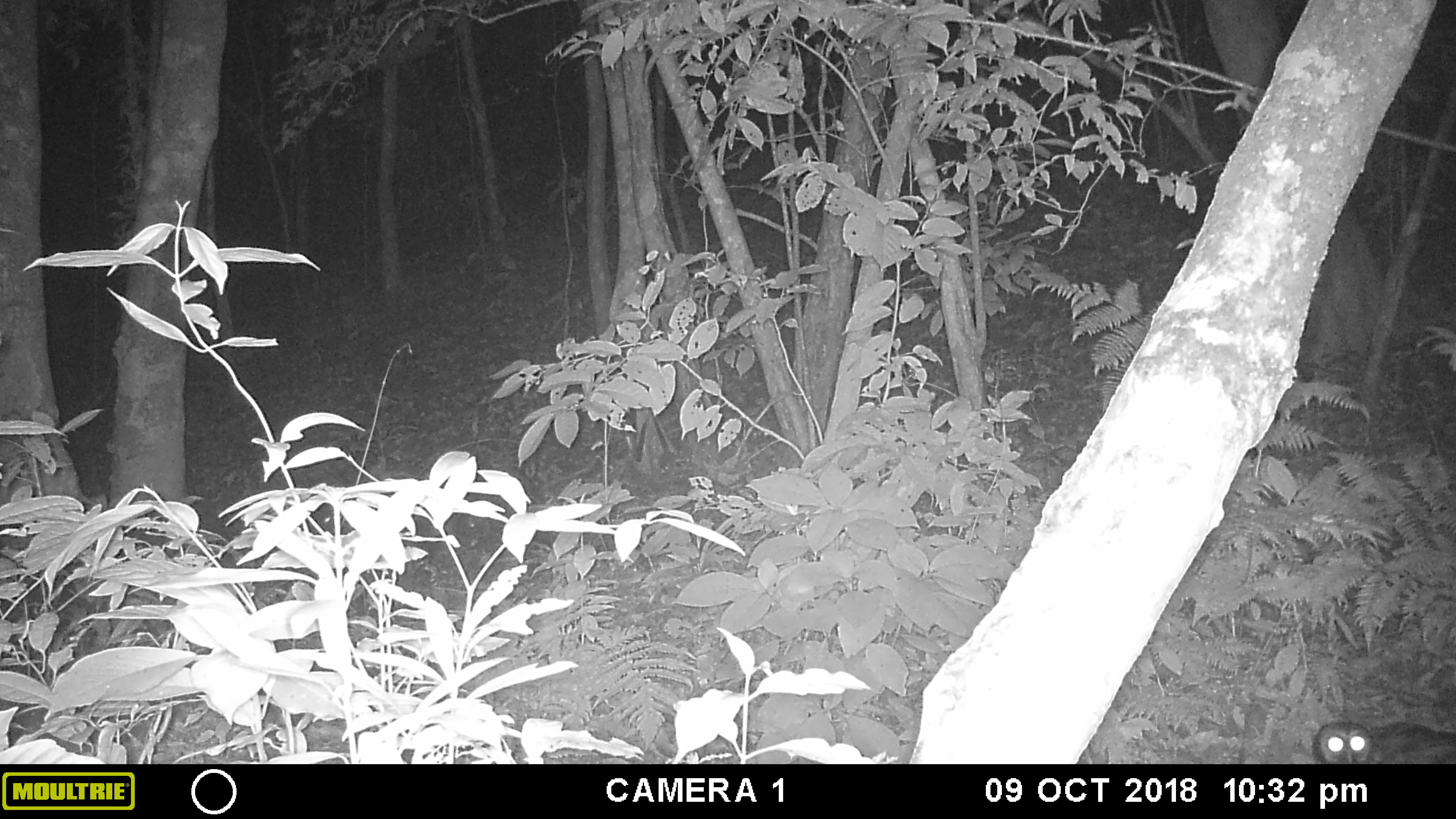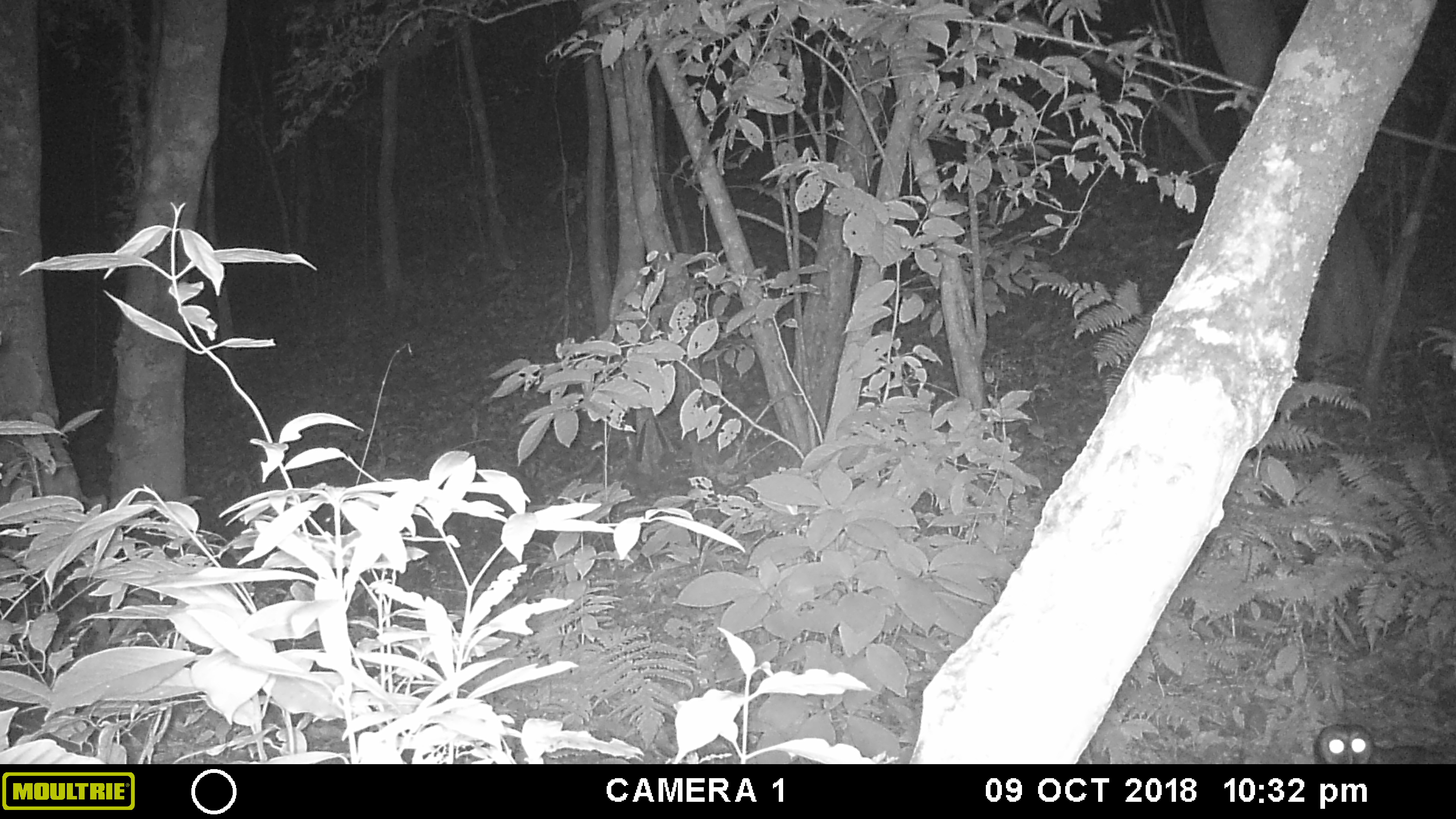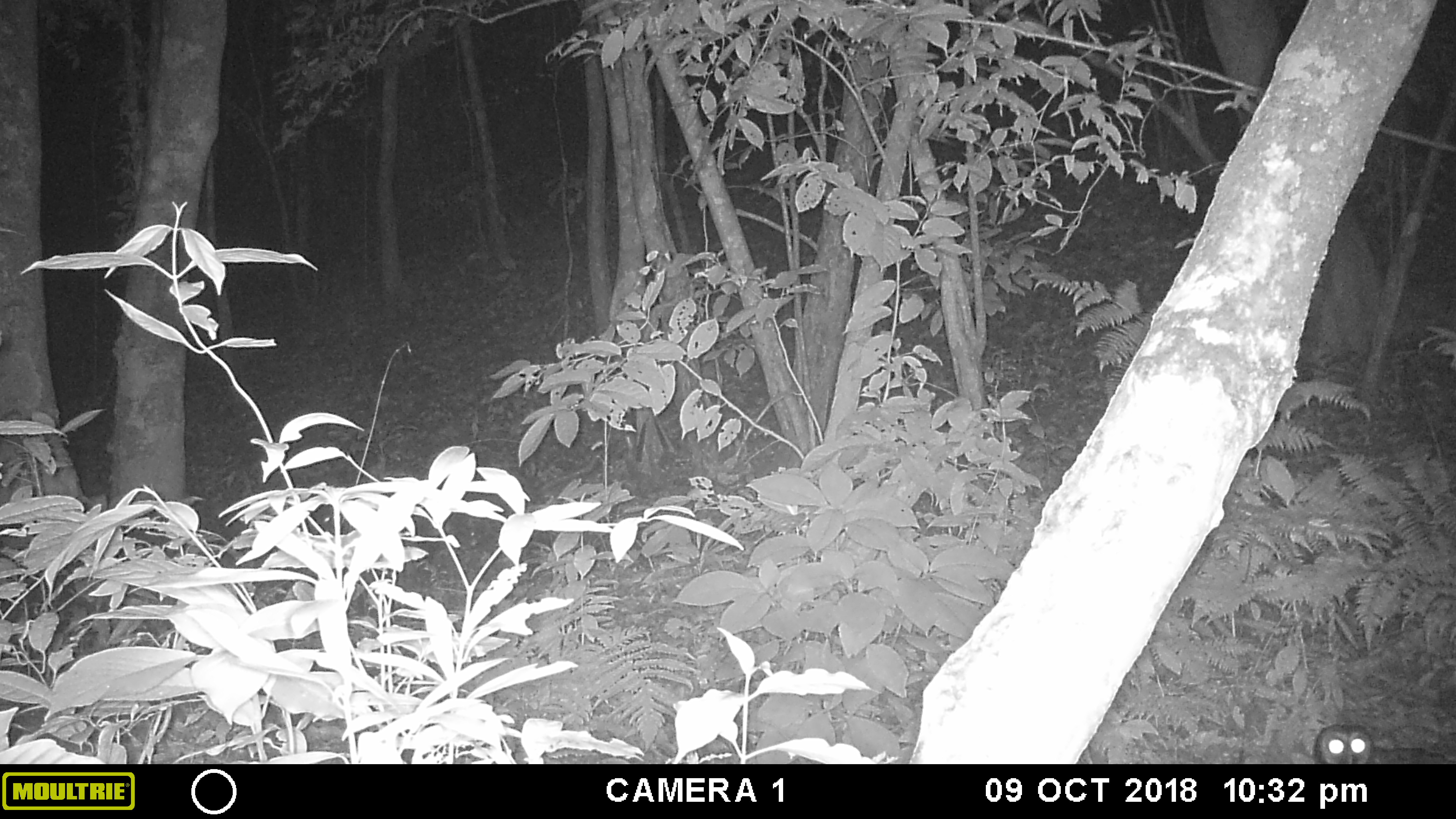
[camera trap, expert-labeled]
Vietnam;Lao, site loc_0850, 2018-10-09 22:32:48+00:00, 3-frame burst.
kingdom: Animalia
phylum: Chordata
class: Aves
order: Strigiformes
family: Strigidae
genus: Strix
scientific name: Strix leptogrammica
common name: brown wood owl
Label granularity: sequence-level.